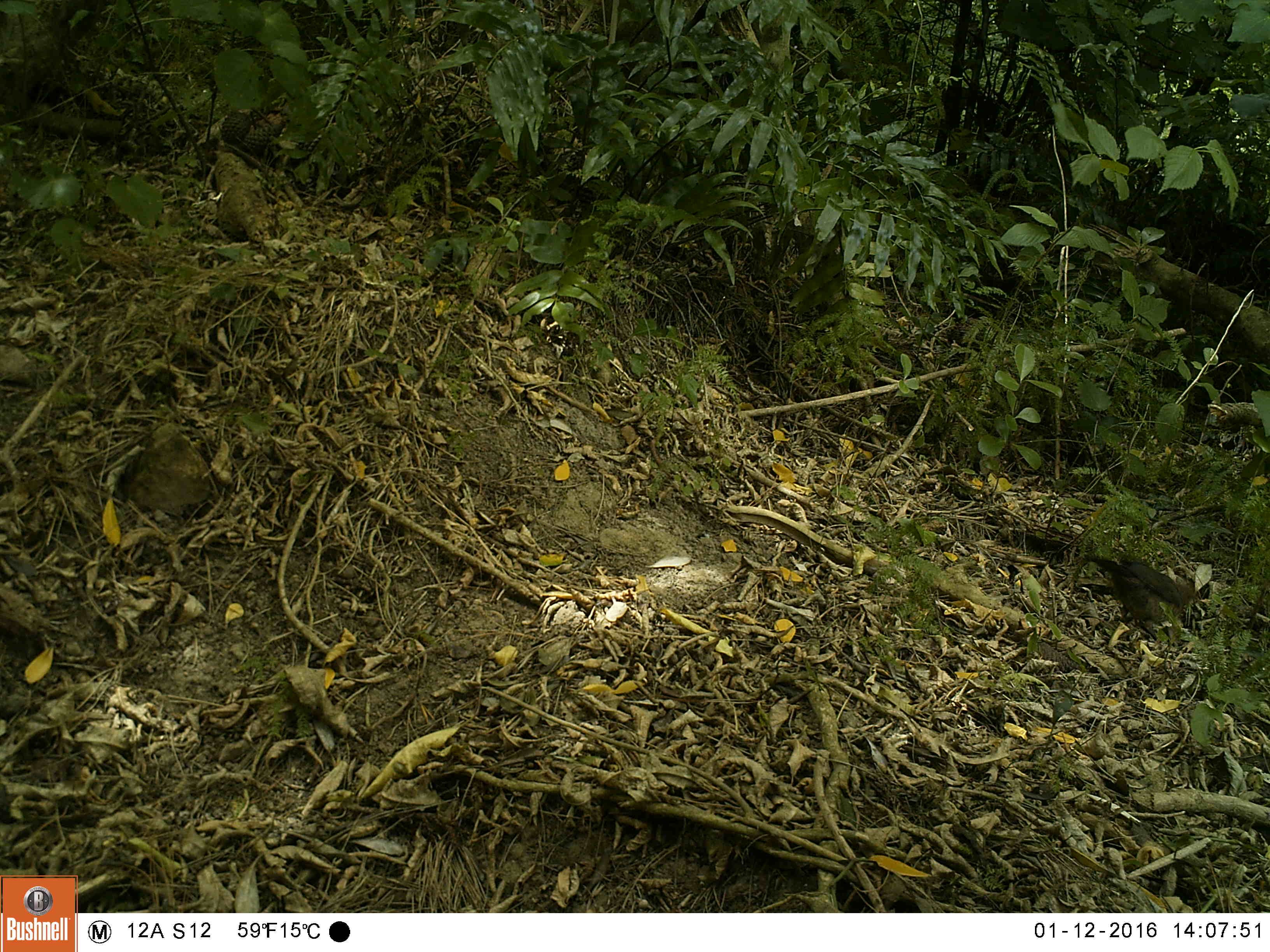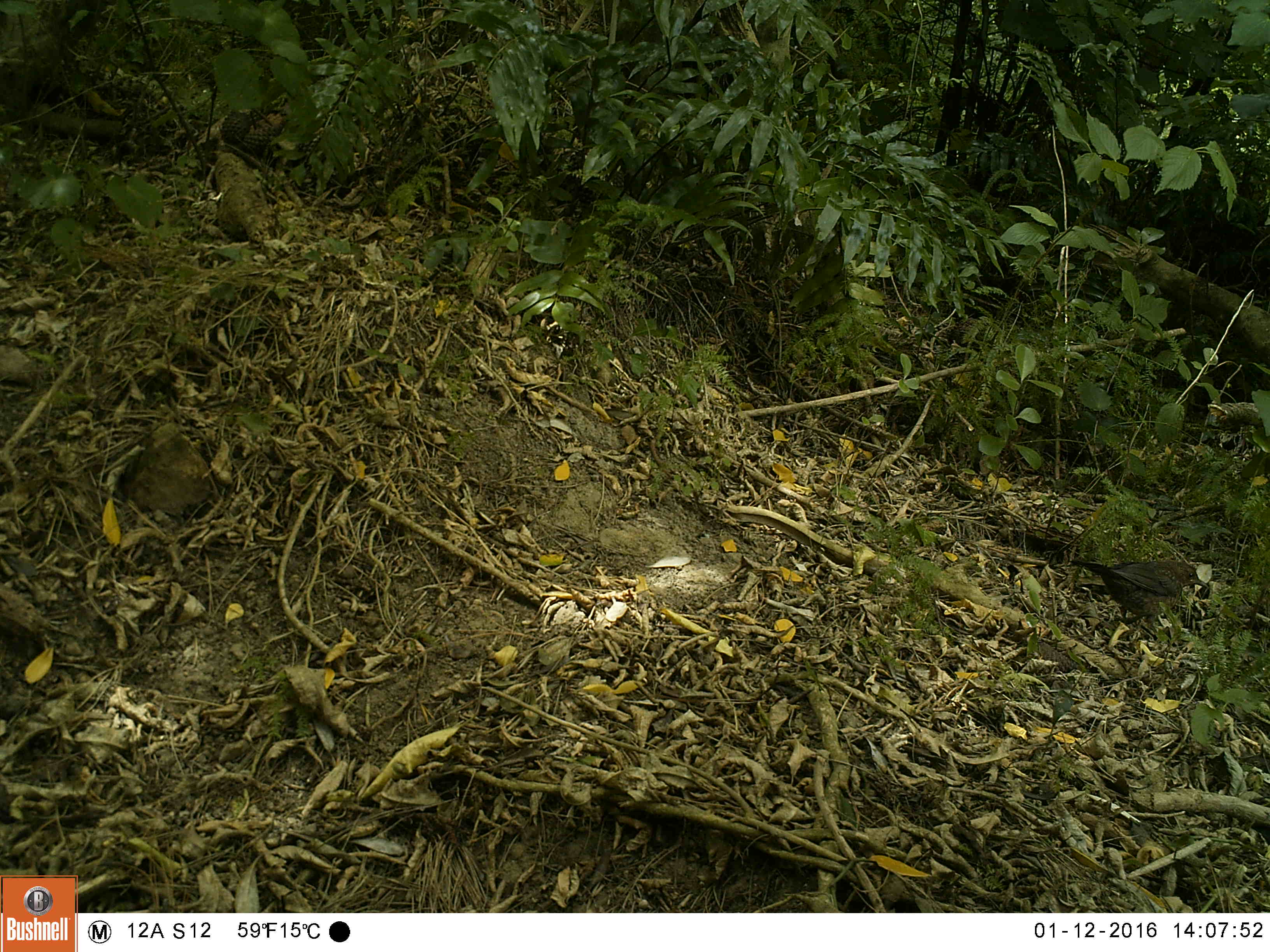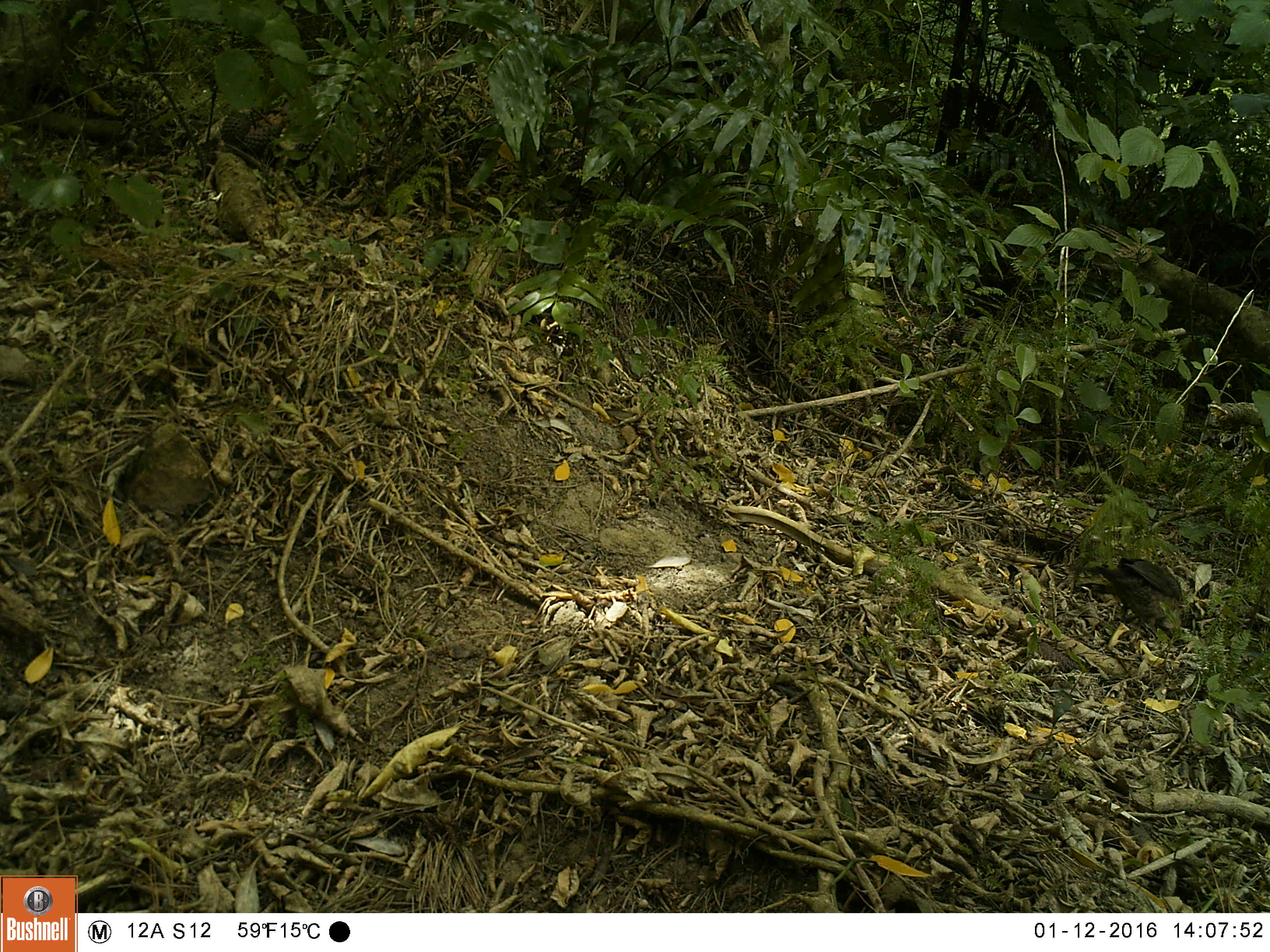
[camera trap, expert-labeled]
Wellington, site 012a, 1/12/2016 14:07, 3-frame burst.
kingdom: Animalia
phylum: Chordata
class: Aves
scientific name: Aves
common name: bird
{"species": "bird (Aves)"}